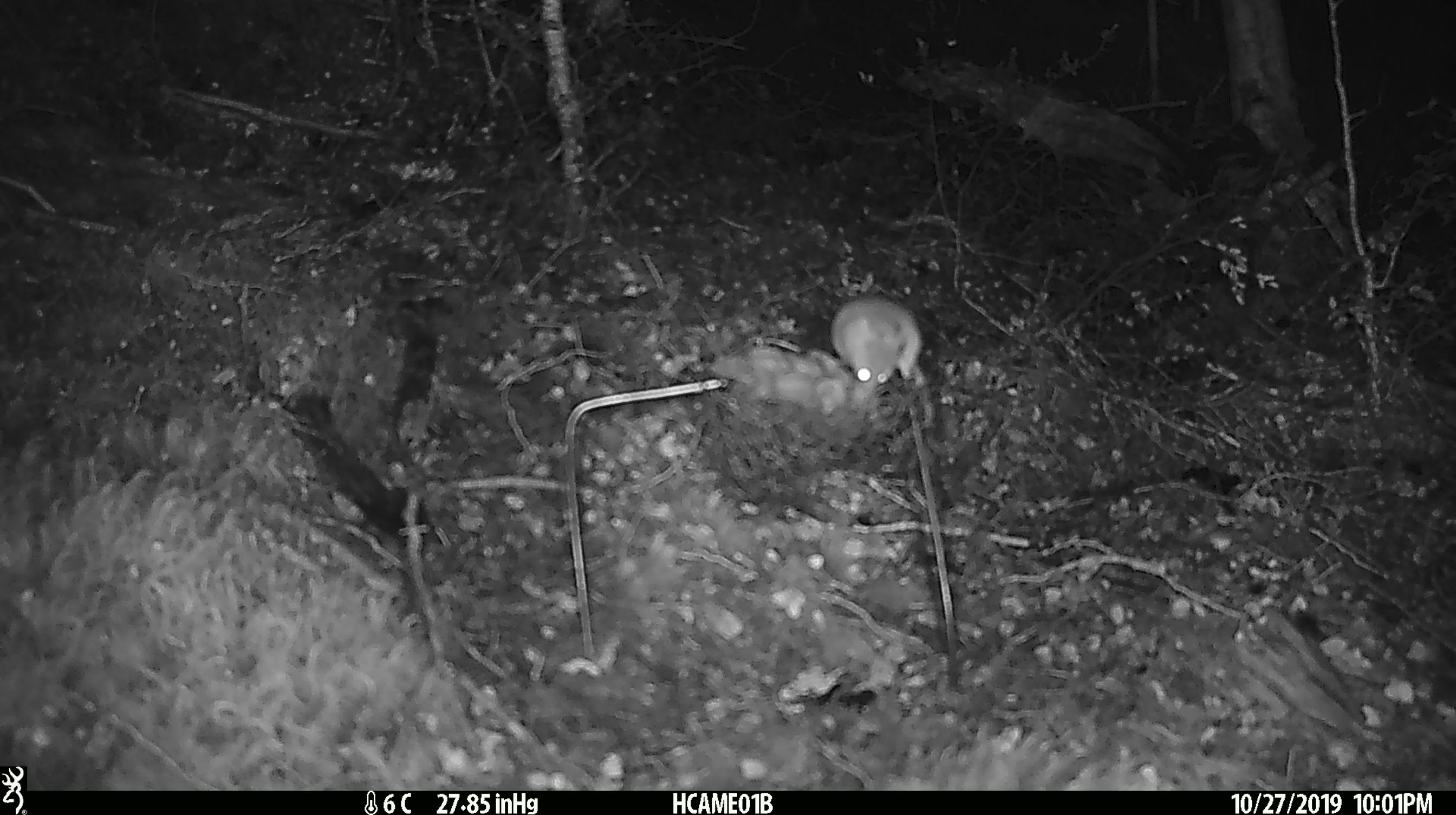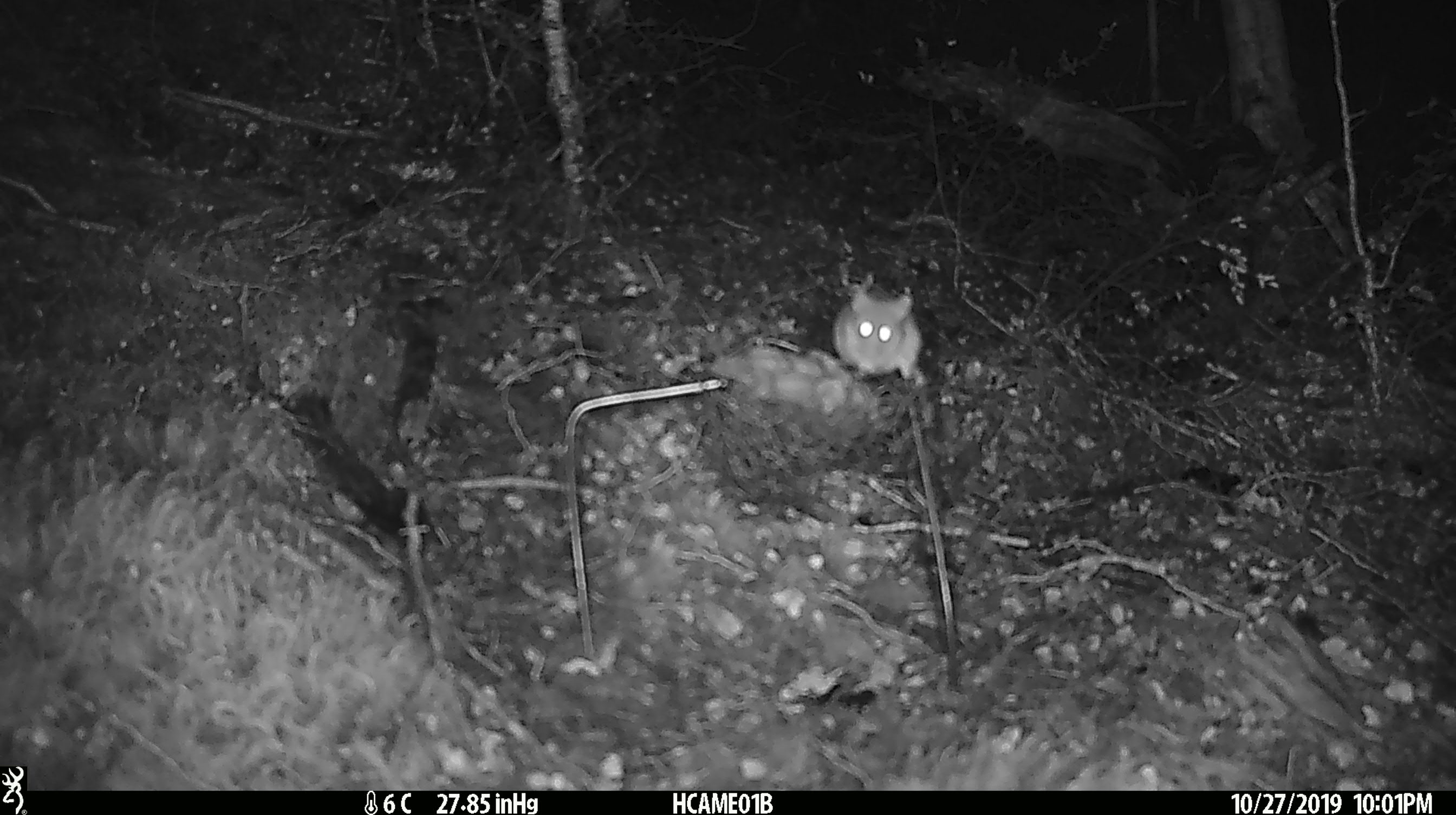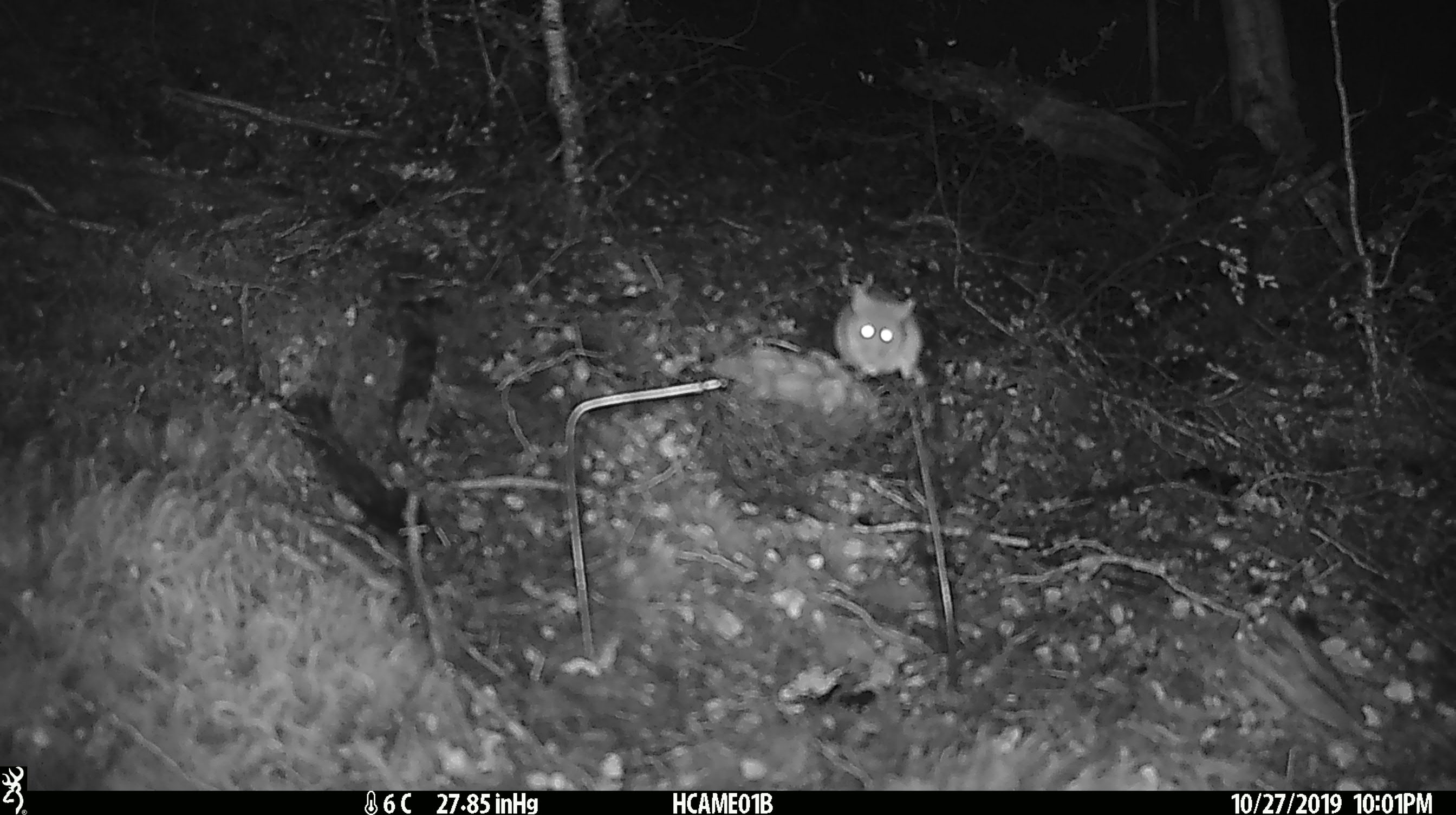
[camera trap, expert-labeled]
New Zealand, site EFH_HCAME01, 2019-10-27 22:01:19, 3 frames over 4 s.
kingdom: Animalia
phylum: Chordata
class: Mammalia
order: Rodentia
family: Muridae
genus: Mus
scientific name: Mus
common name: mouse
Mouse (Mus).